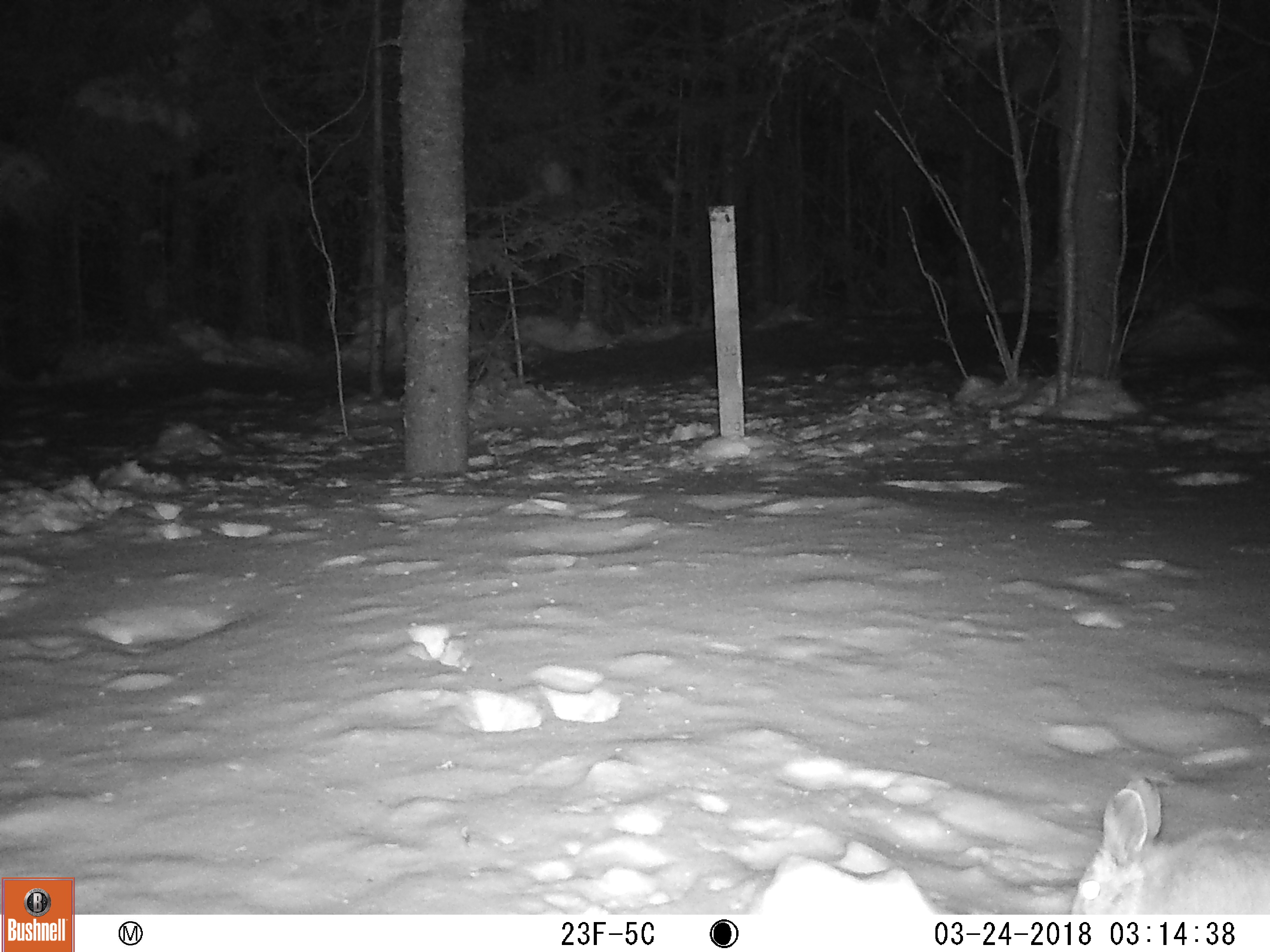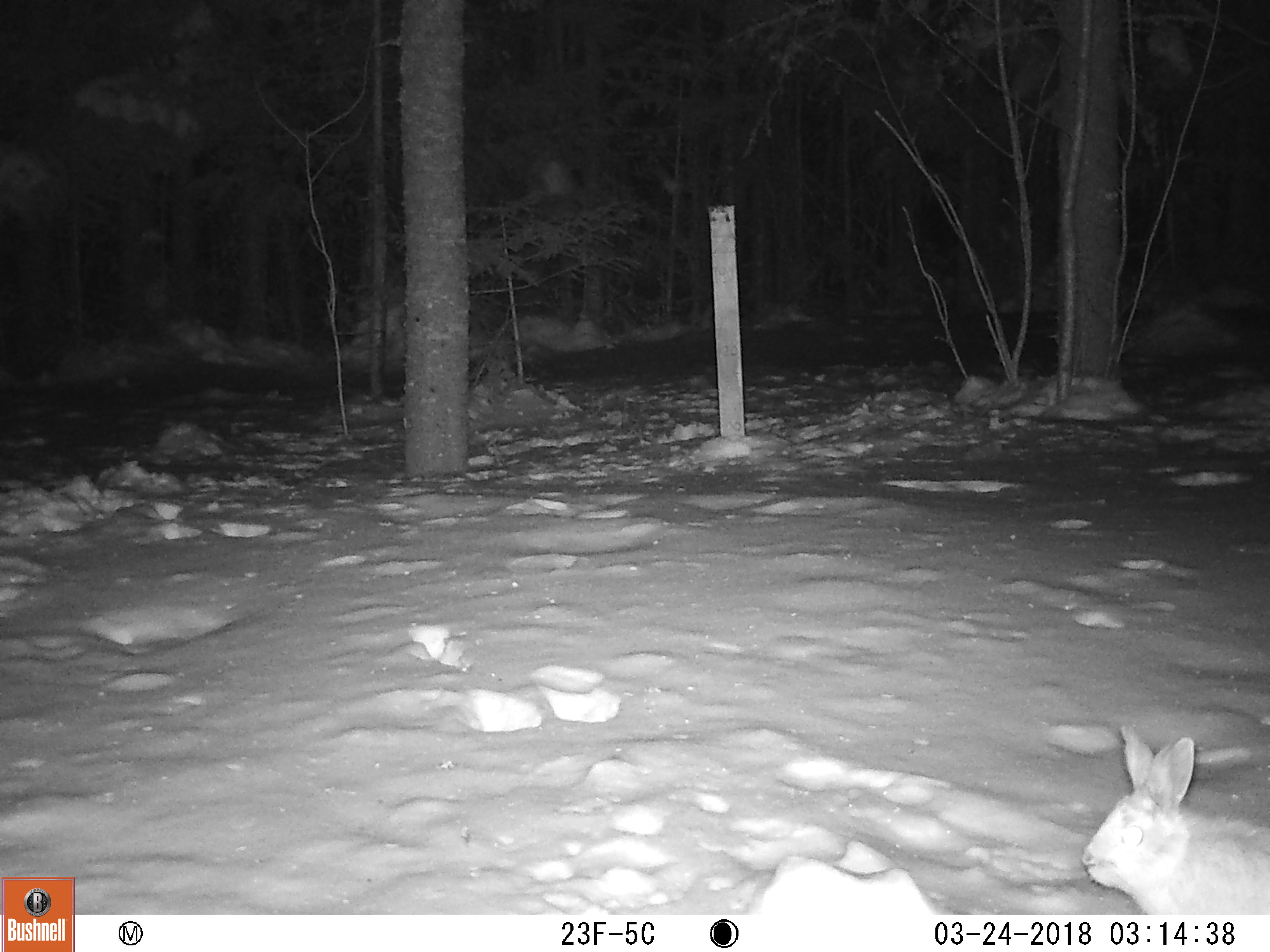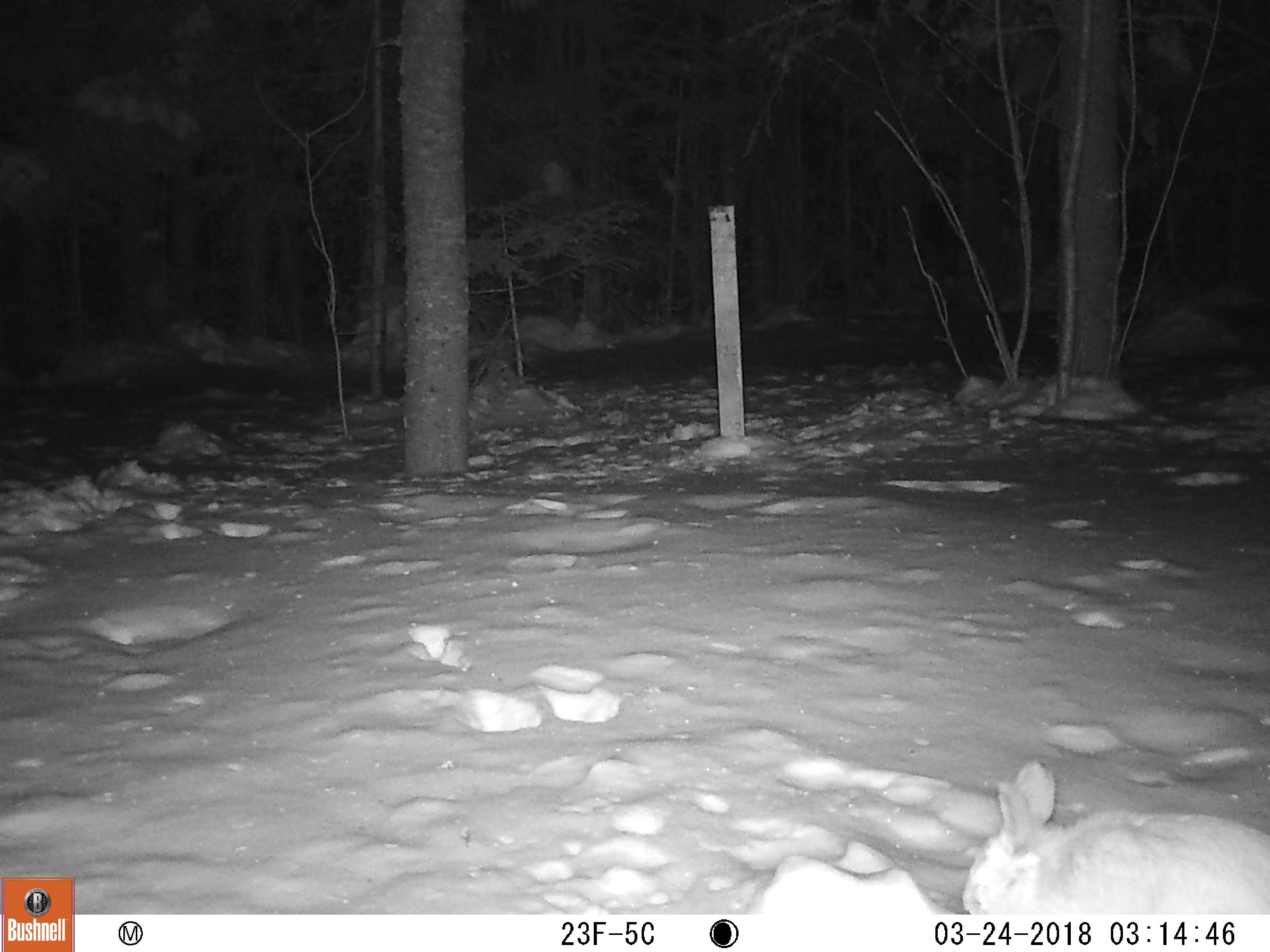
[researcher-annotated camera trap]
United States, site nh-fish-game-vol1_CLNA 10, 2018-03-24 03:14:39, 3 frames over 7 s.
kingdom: Animalia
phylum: Chordata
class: Mammalia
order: Lagomorpha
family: Leporidae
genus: Lepus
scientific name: Lepus americanus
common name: snowshoe hare